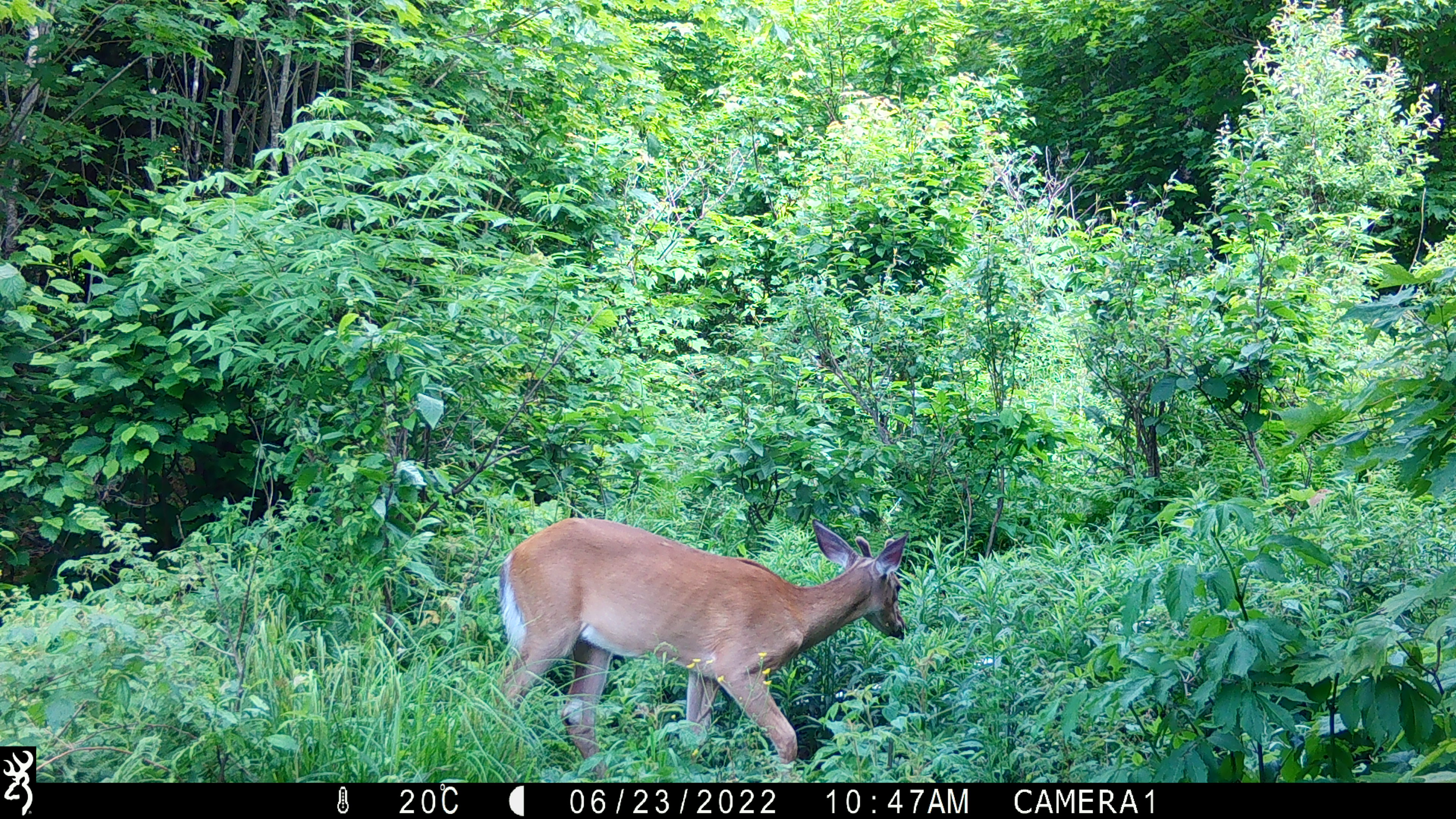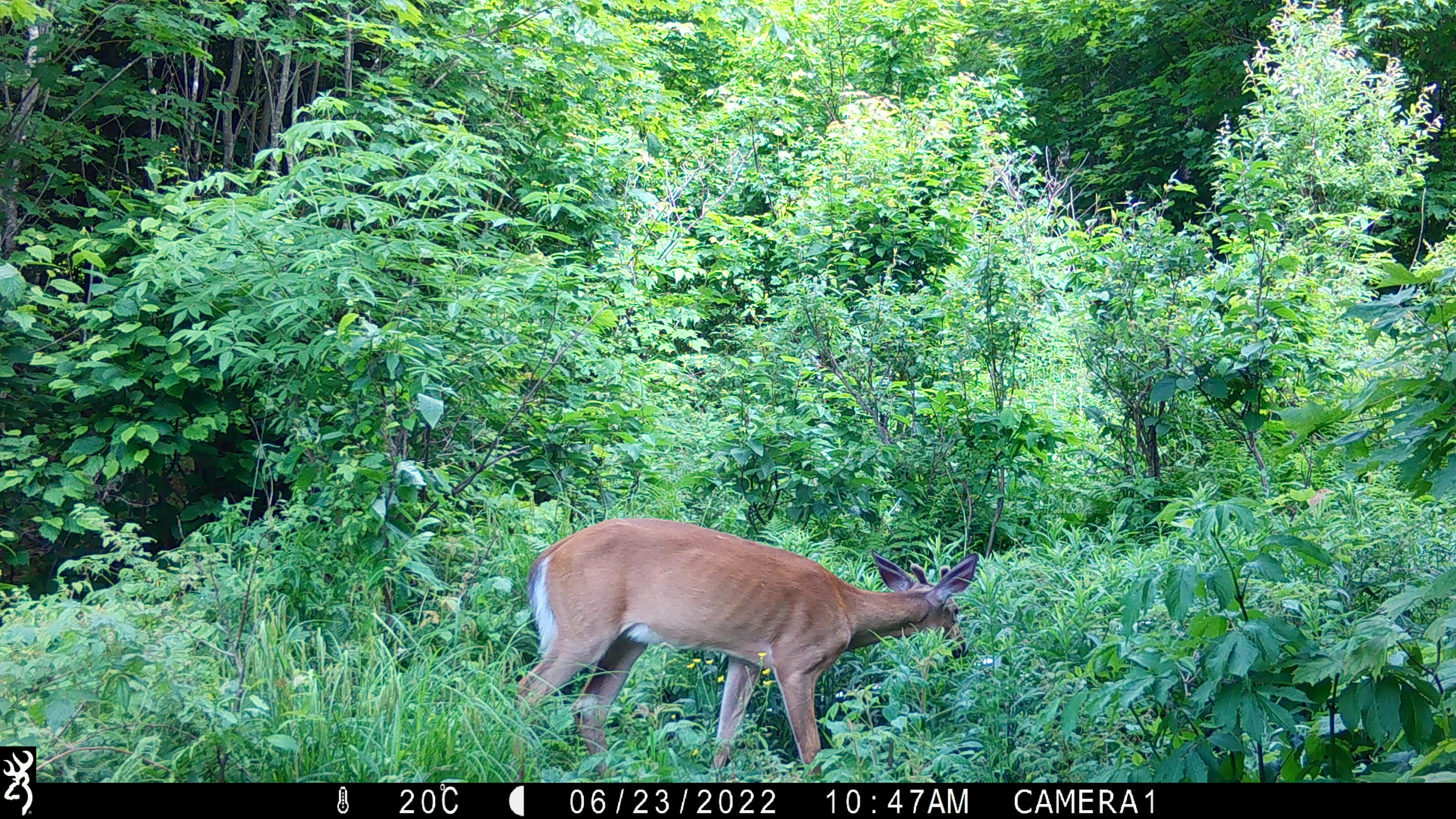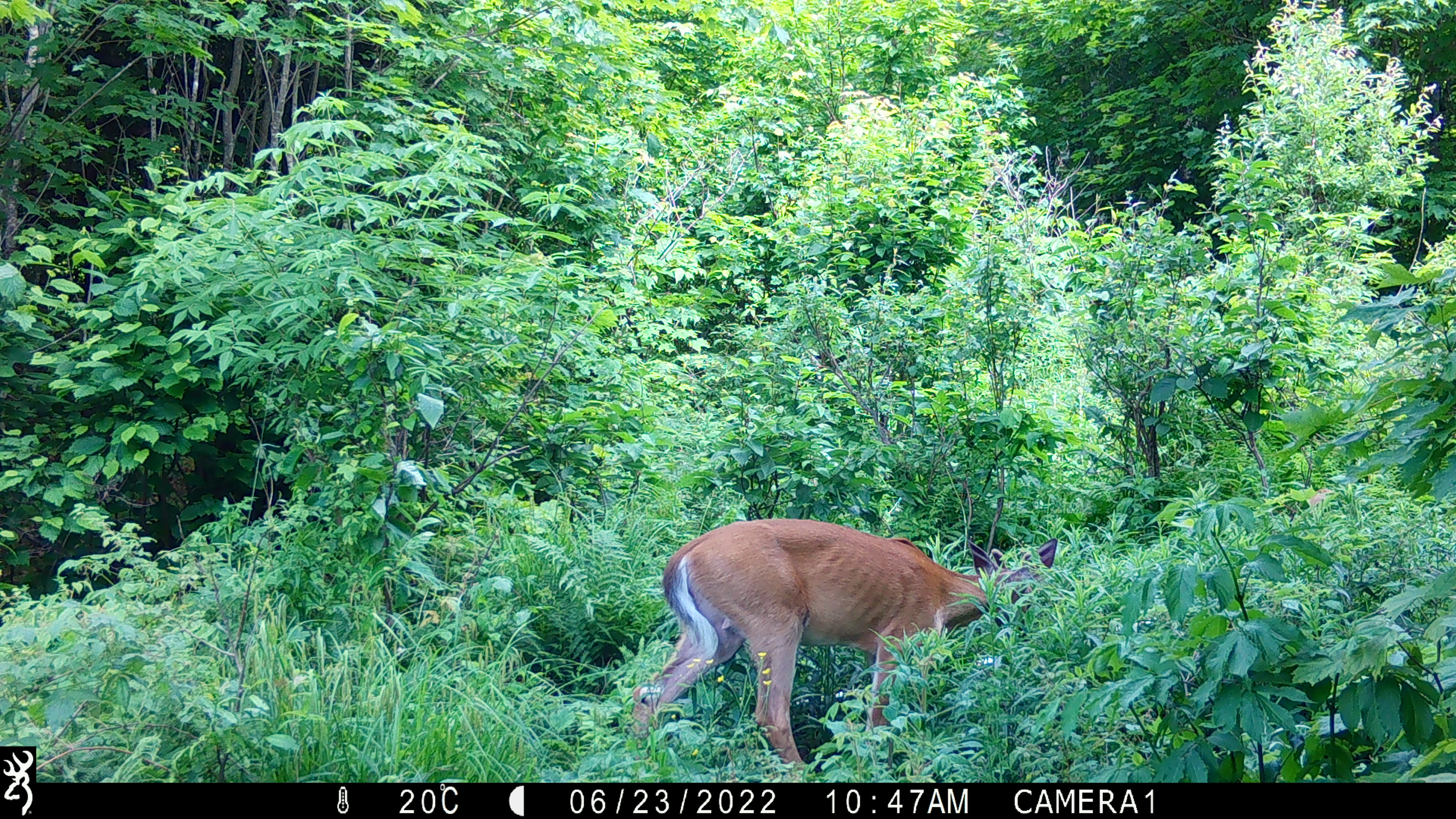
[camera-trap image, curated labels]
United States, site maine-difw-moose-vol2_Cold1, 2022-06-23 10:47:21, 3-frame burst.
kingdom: Animalia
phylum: Chordata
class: Mammalia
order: Artiodactyla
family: Cervidae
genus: Odocoileus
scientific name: Odocoileus virginianus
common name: white-tailed deer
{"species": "white-tailed deer (Odocoileus virginianus)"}